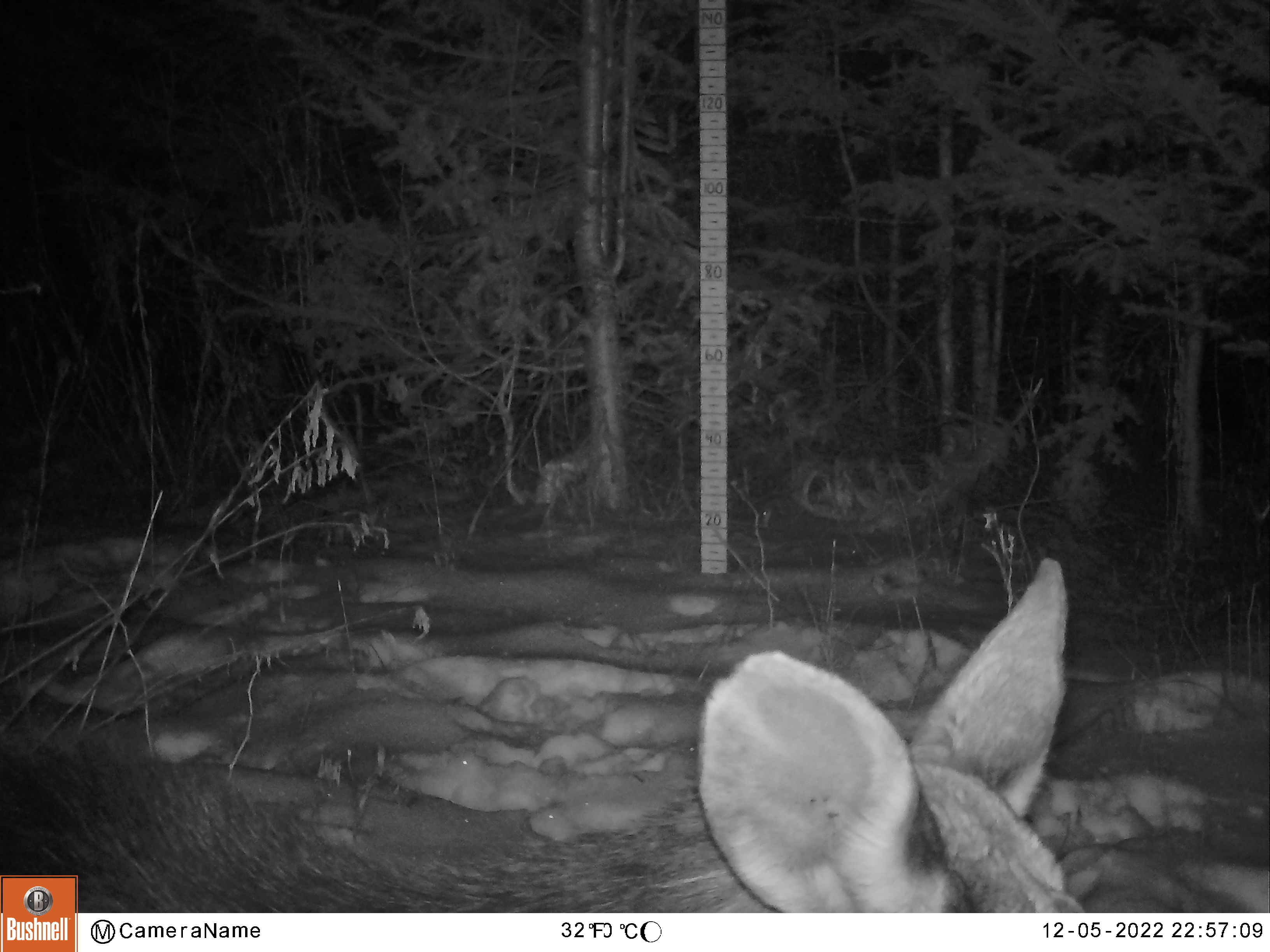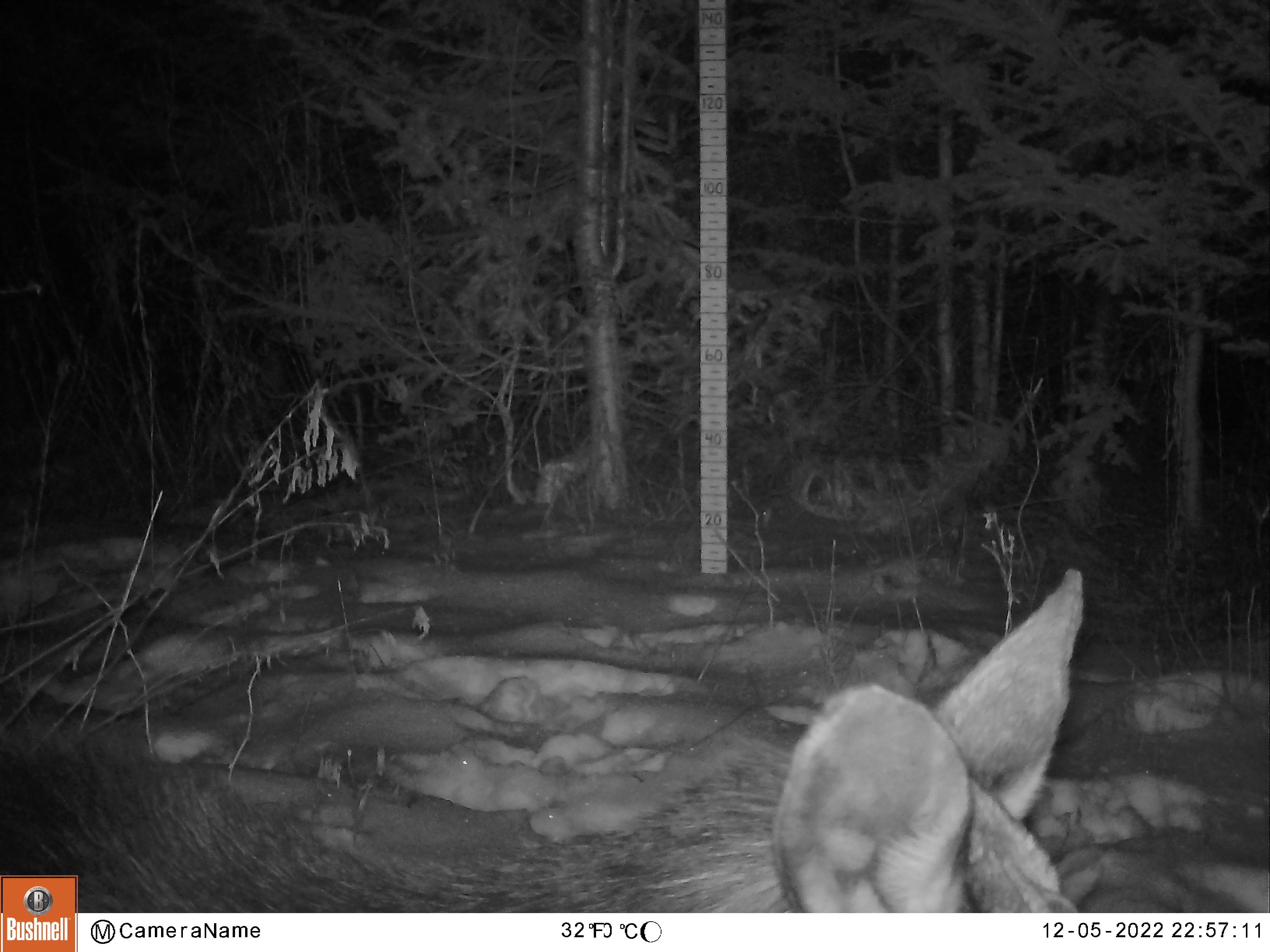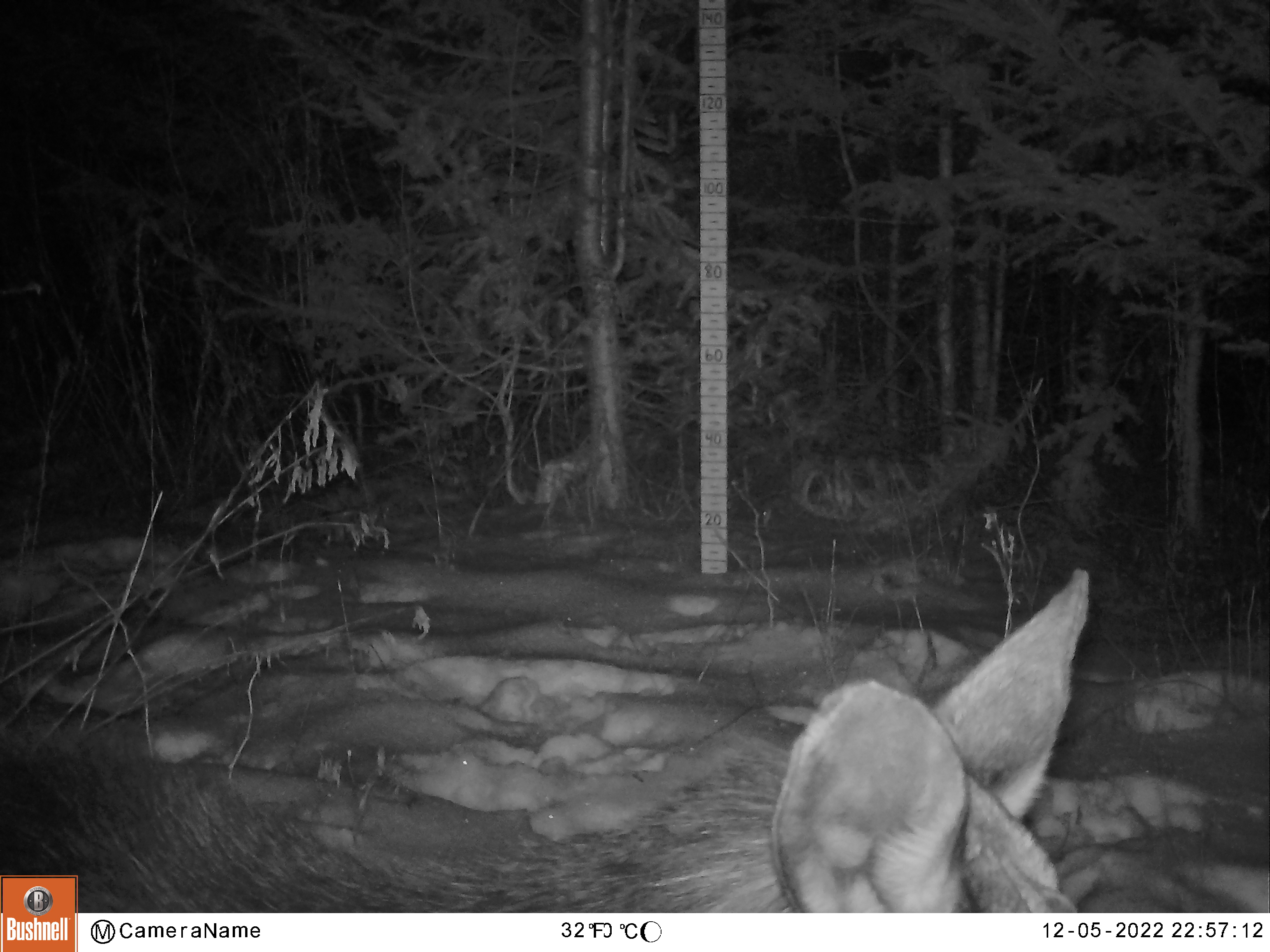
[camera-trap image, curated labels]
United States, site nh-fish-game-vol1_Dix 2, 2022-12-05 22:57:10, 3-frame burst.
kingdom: Animalia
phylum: Chordata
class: Mammalia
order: Artiodactyla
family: Cervidae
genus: Alces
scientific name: Alces alces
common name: moose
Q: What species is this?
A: Moose (Alces alces).